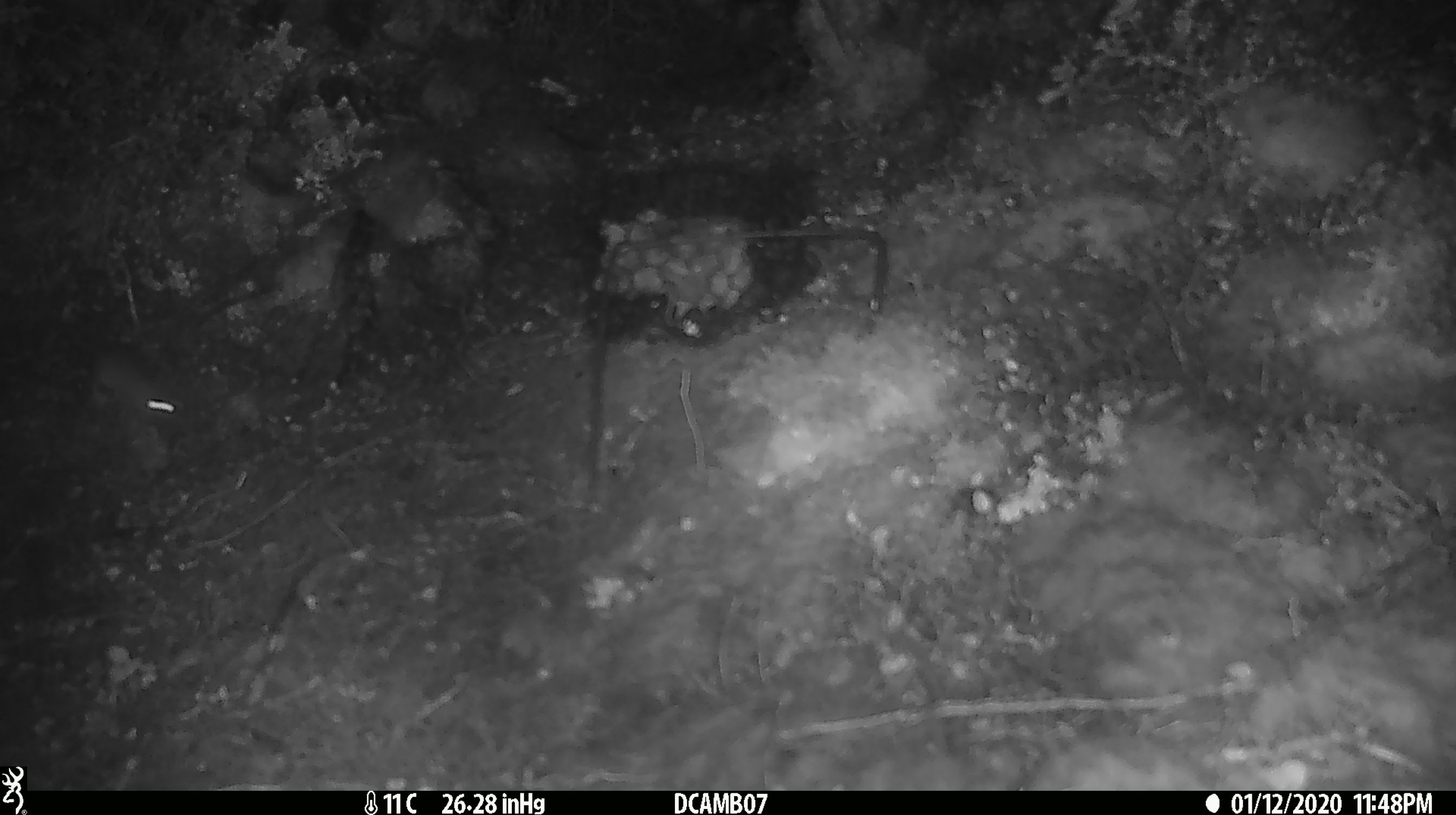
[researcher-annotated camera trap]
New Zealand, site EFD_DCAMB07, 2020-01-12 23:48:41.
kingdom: Animalia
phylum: Chordata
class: Mammalia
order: Rodentia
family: Muridae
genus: Mus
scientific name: Mus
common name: mouse